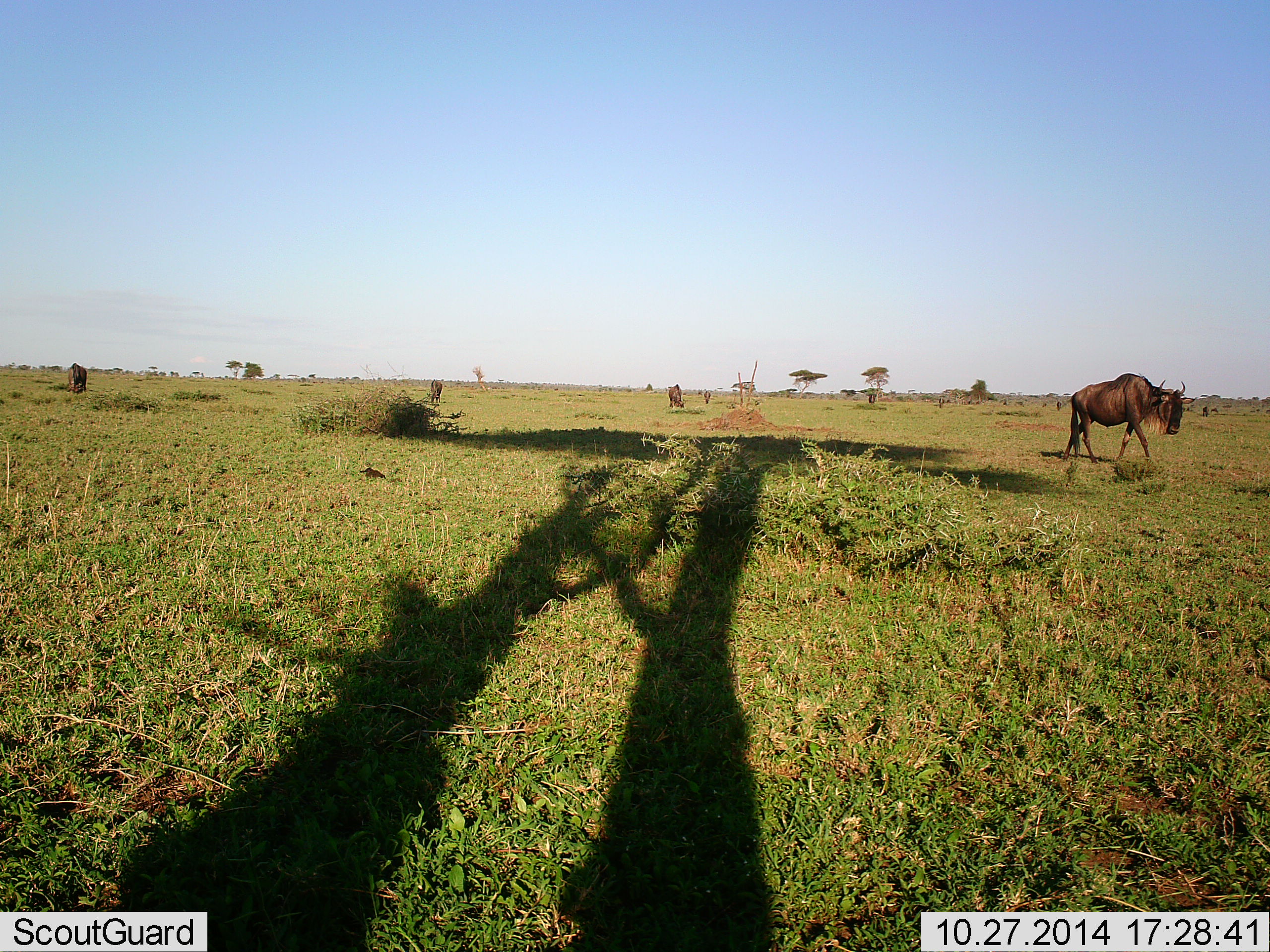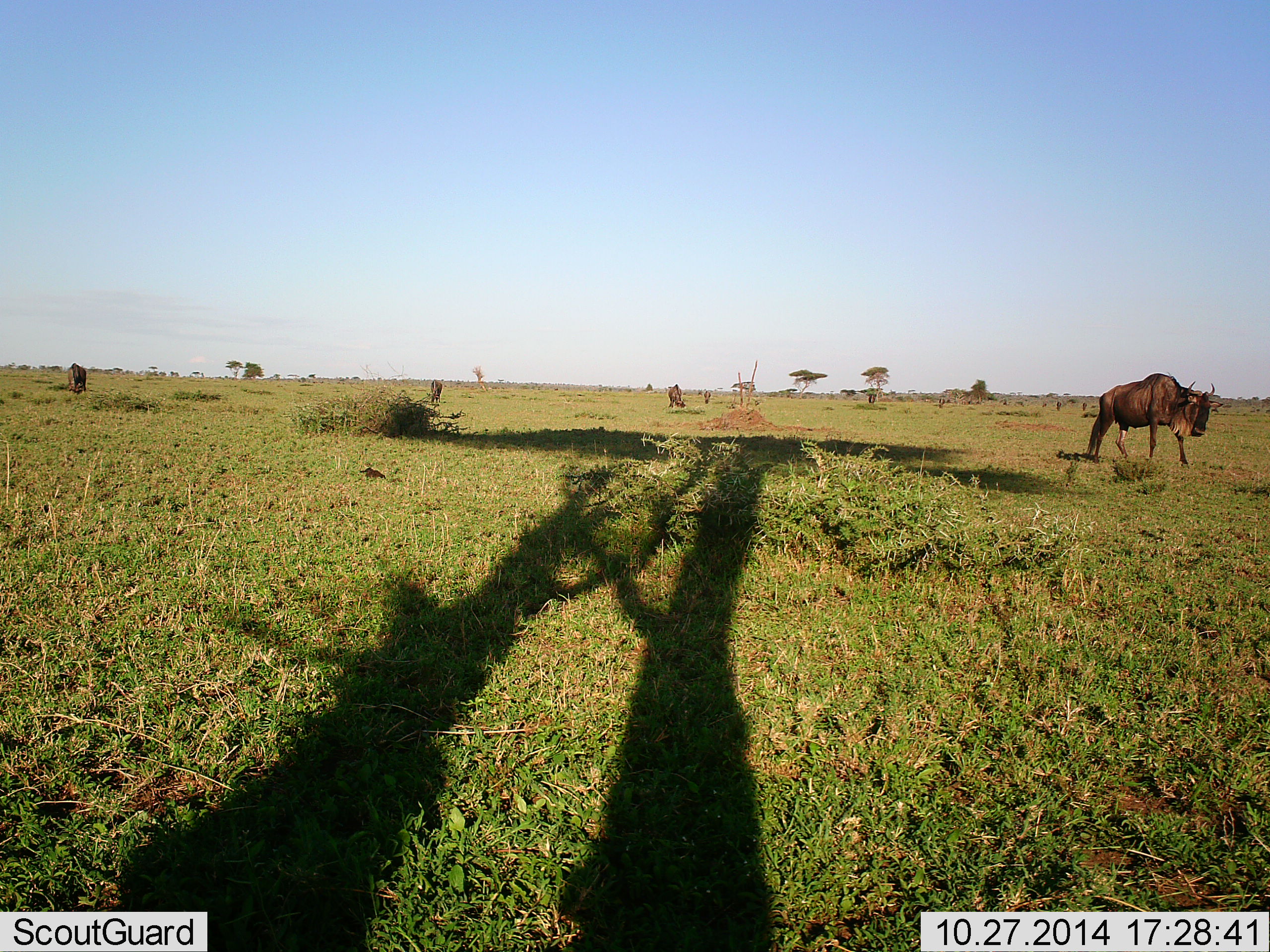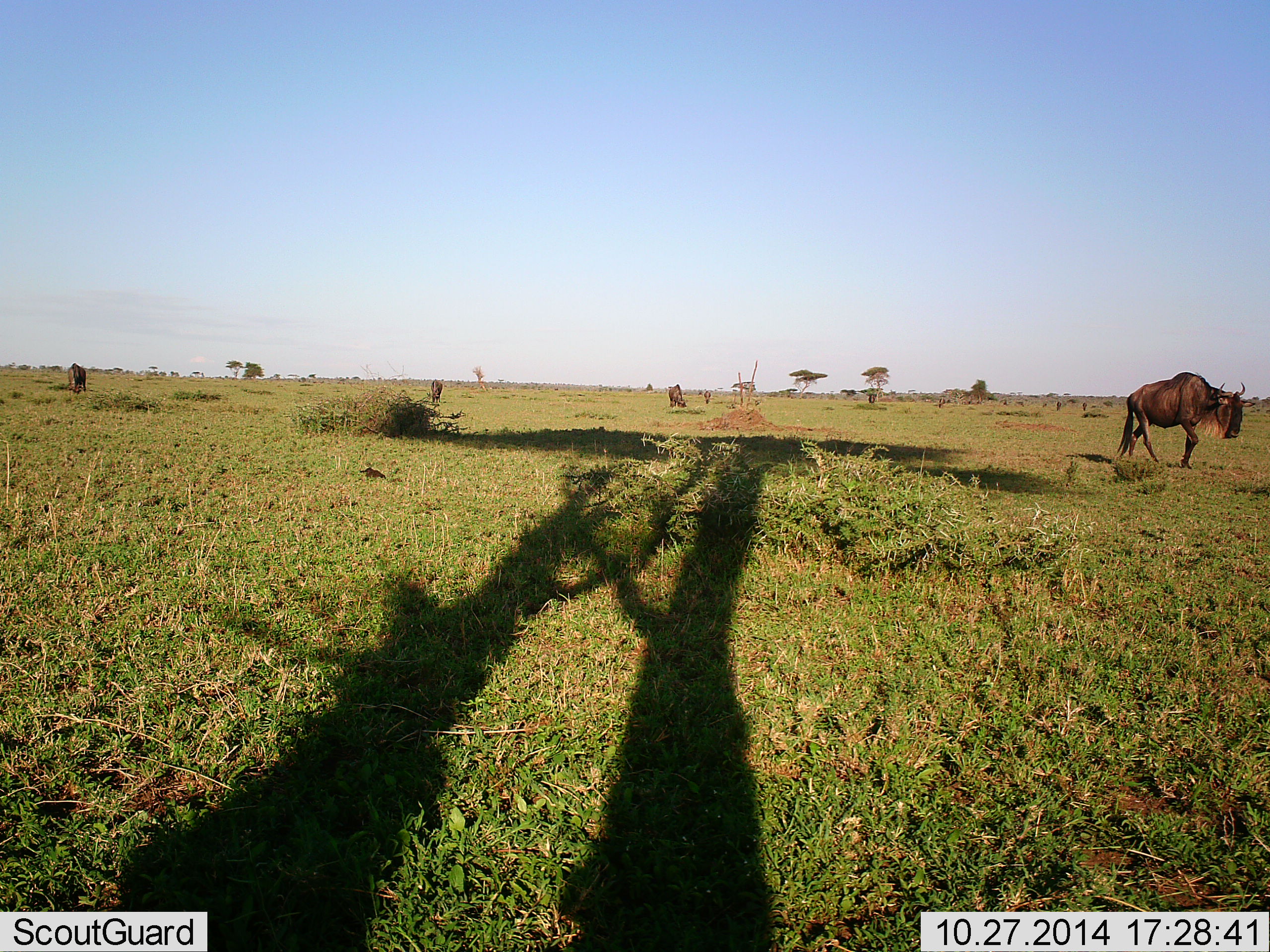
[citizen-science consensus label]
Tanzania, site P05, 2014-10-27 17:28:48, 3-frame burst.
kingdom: Animalia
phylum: Chordata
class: Mammalia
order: Artiodactyla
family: Bovidae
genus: Connochaetes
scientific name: Connochaetes taurinus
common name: blue wildebeest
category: wildebeest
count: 4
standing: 20%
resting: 0%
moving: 100%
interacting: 0%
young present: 0%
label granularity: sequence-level